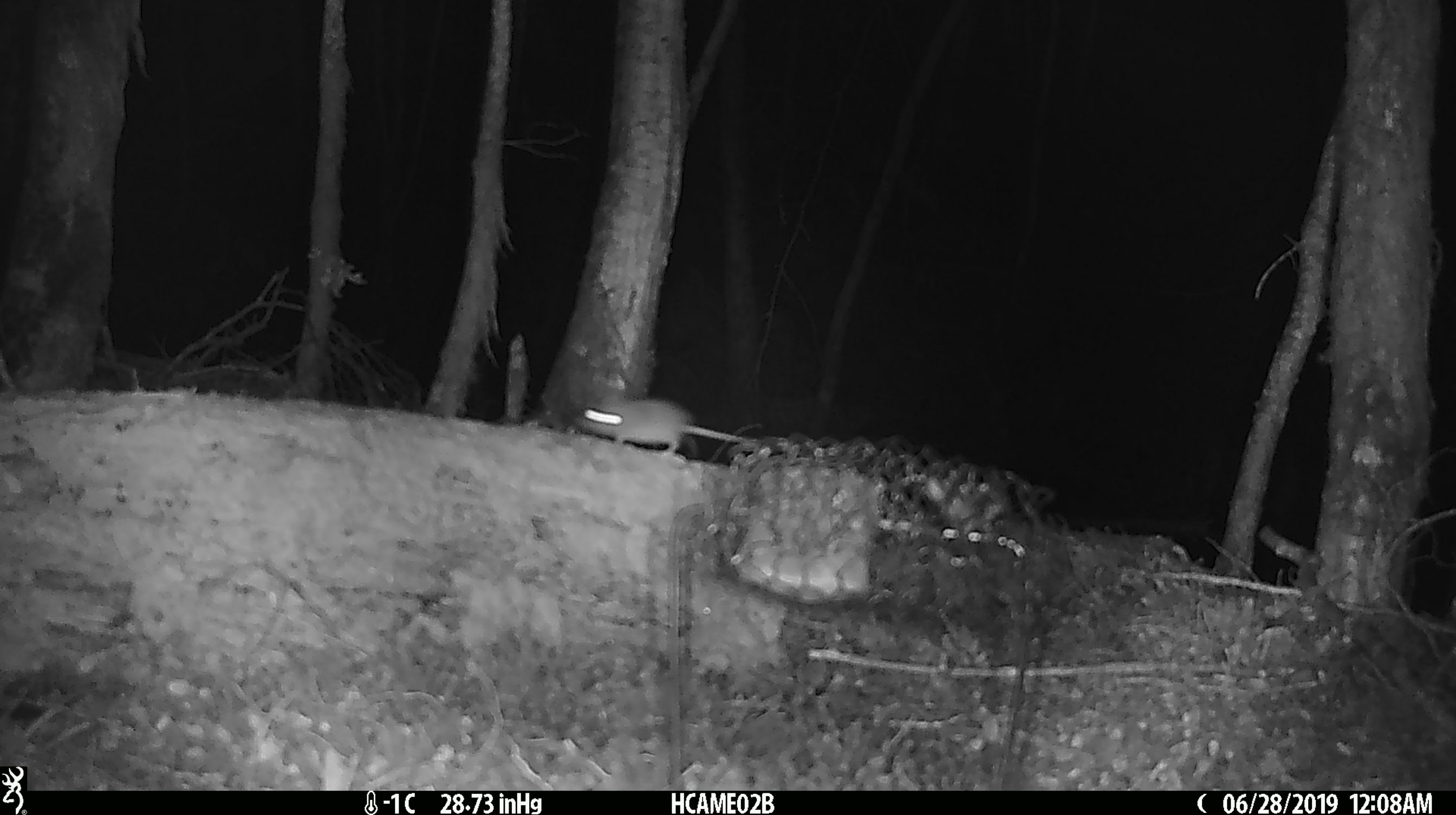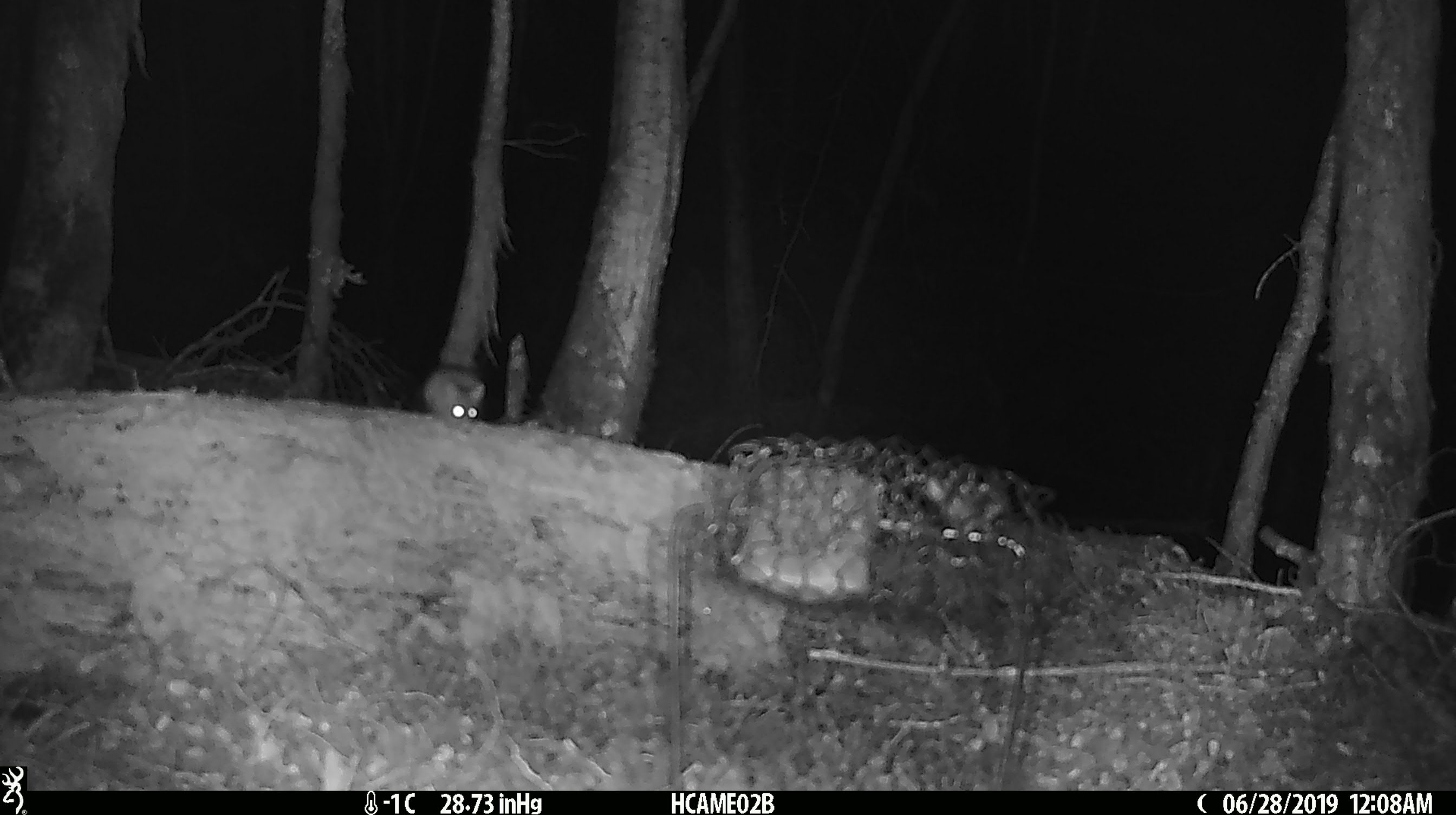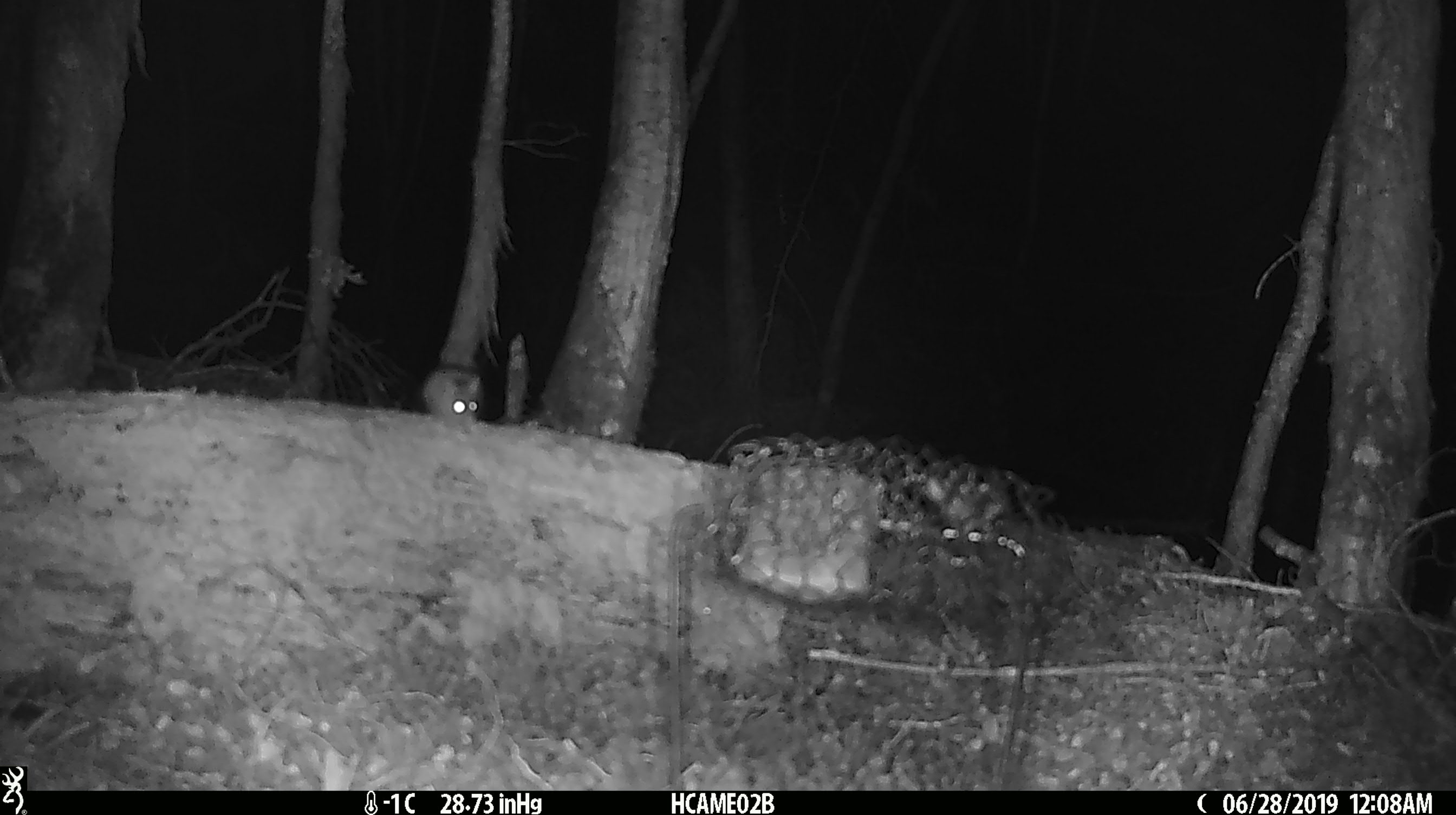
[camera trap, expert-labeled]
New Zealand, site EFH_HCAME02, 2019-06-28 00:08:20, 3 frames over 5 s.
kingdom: Animalia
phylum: Chordata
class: Mammalia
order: Rodentia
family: Muridae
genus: Mus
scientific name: Mus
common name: mouse